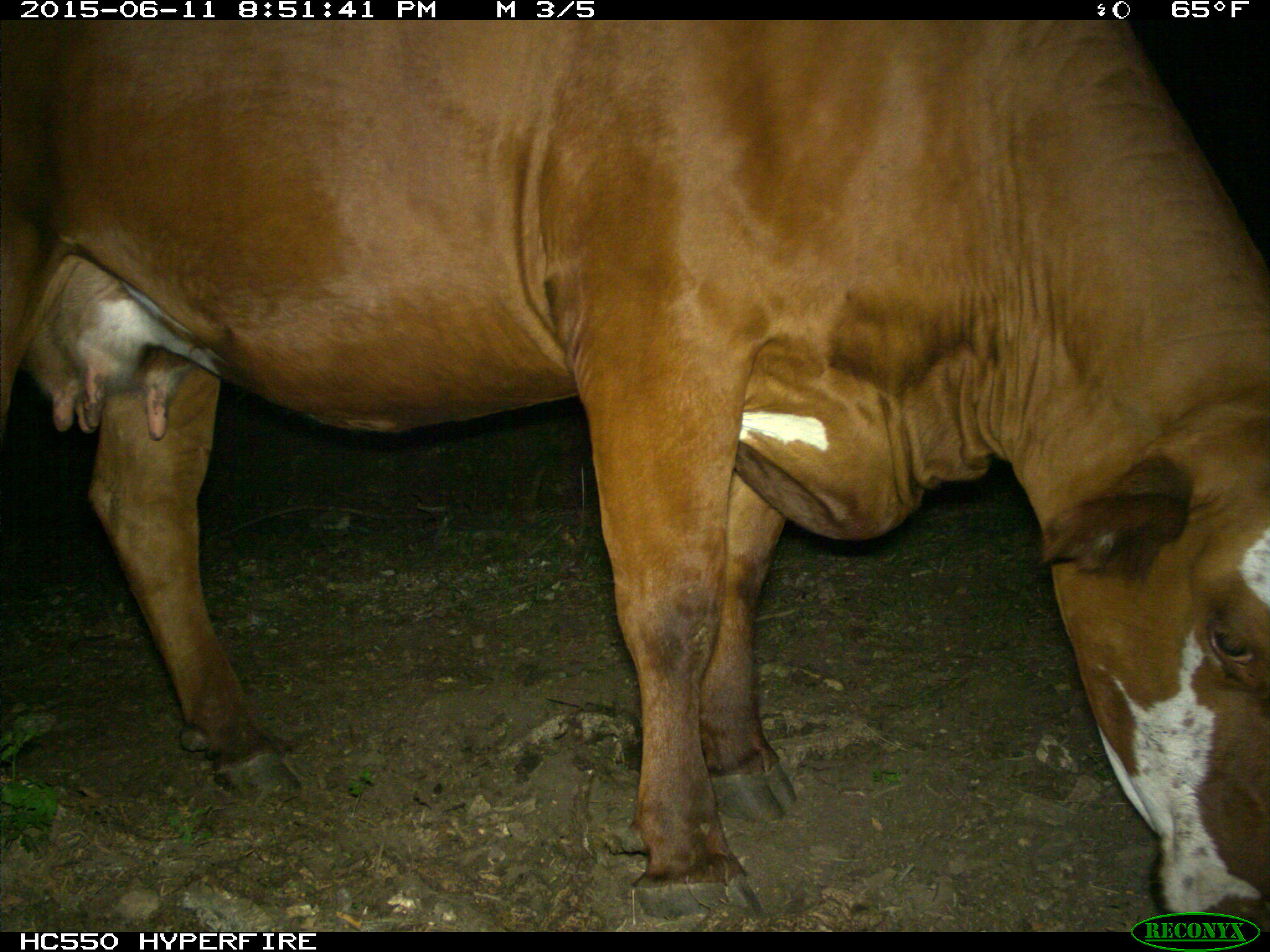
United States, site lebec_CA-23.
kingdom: Animalia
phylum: Chordata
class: Mammalia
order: Artiodactyla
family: Bovidae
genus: Bos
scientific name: Bos taurus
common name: domestic cow